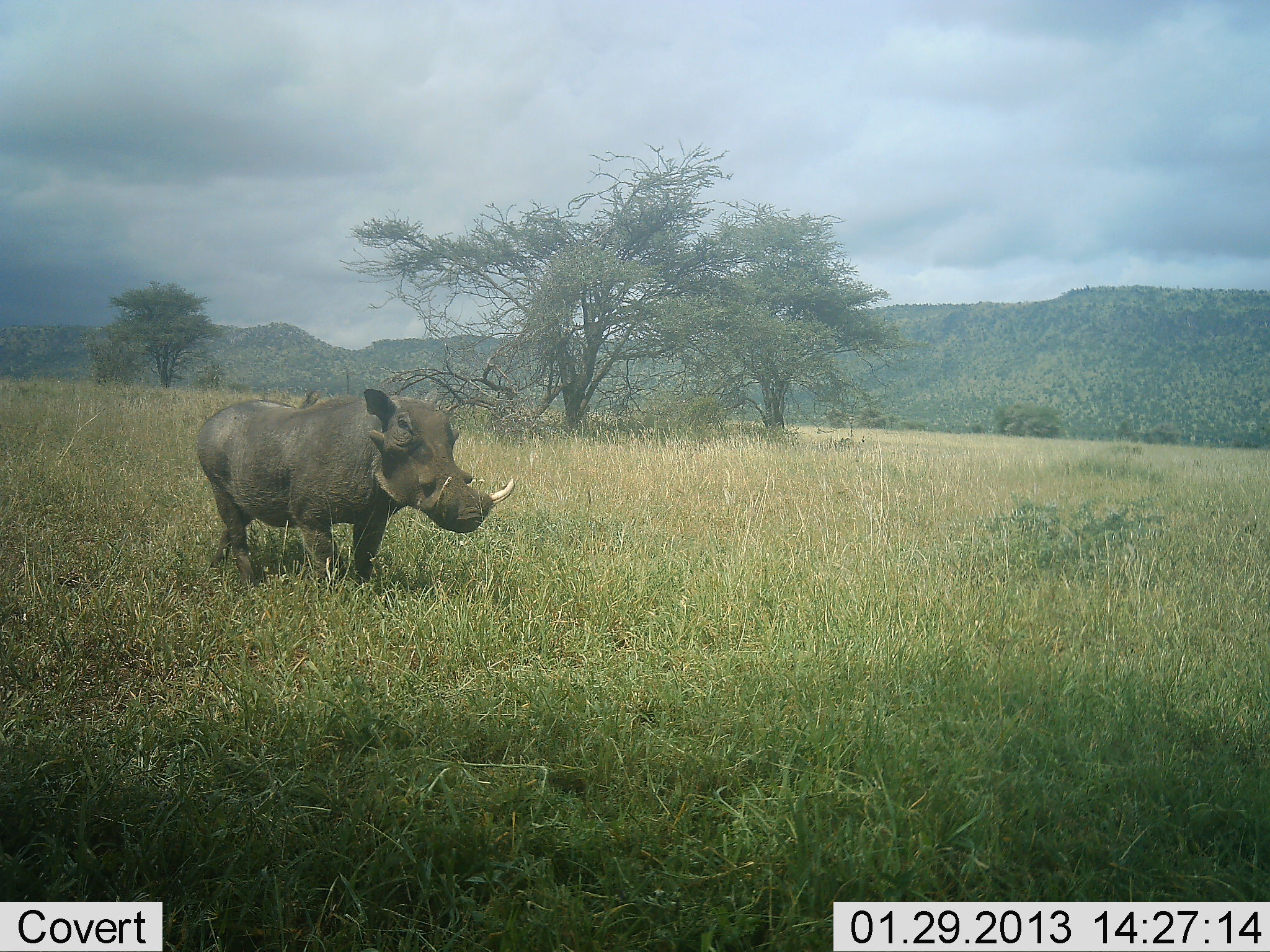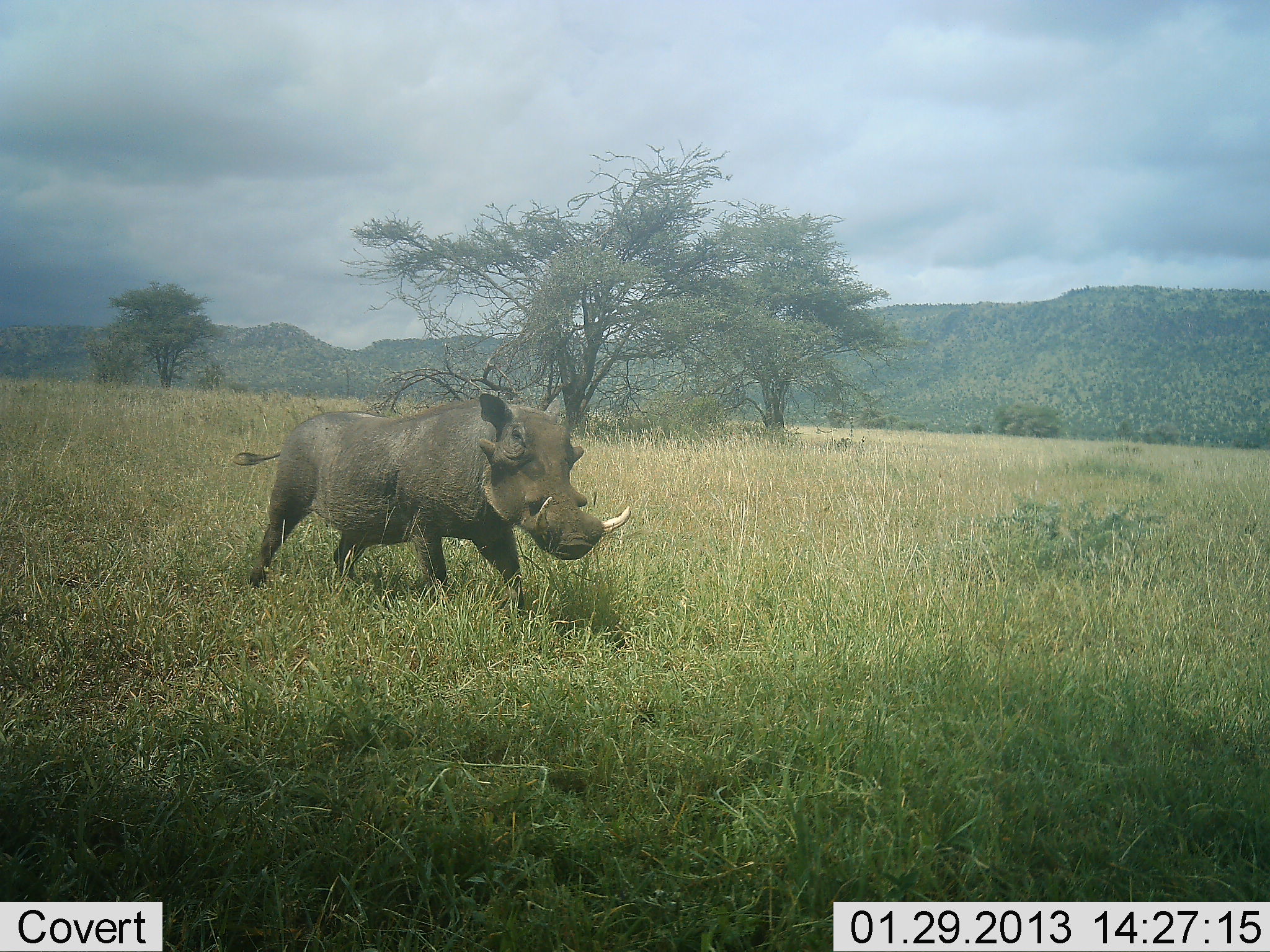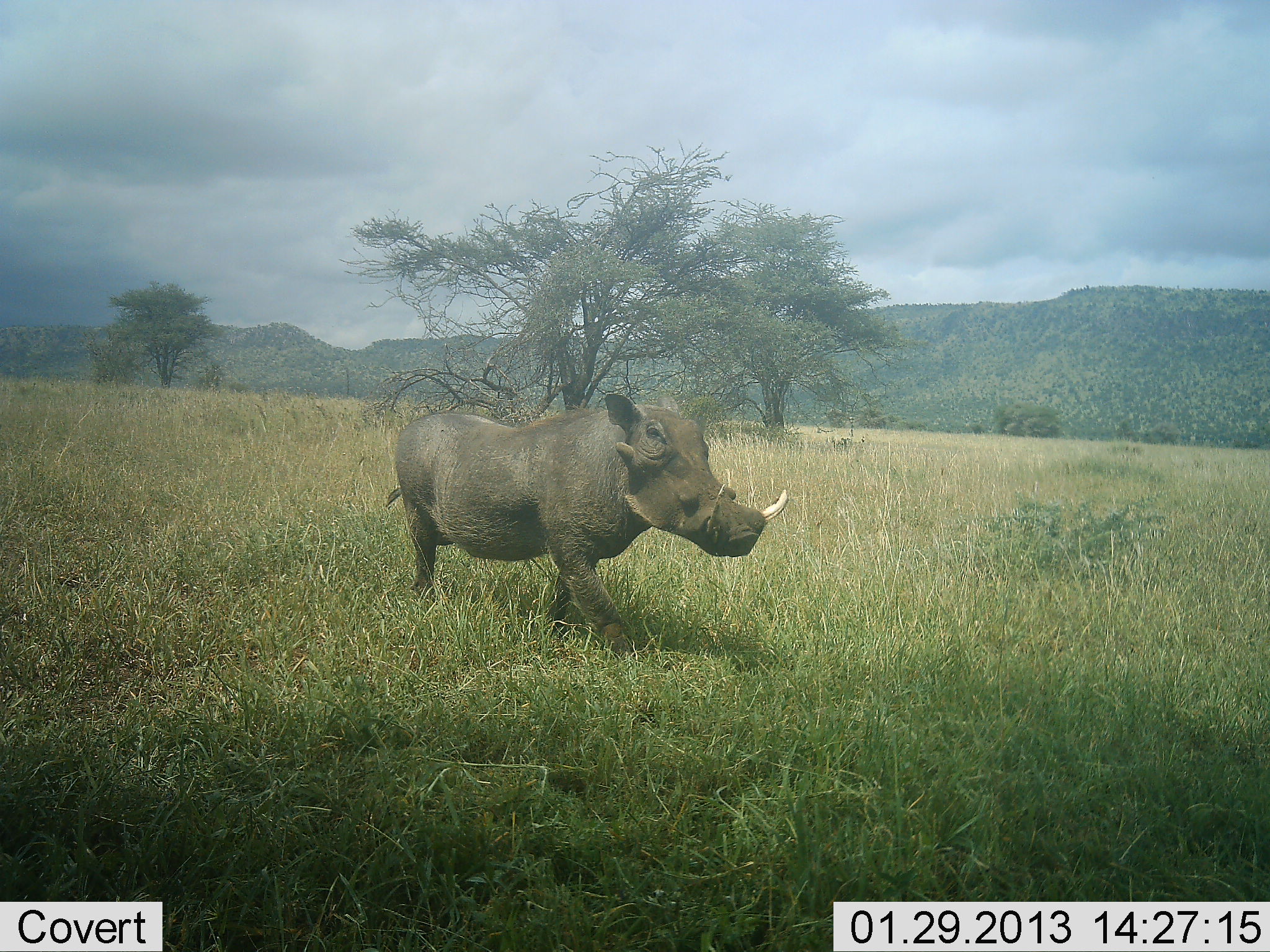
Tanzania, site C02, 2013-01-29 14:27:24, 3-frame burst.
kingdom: Animalia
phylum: Chordata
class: Mammalia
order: Artiodactyla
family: Suidae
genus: Phacochoerus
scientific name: Phacochoerus africanus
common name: warthog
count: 1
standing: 0%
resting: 0%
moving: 100%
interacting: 0%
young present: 0%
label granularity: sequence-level